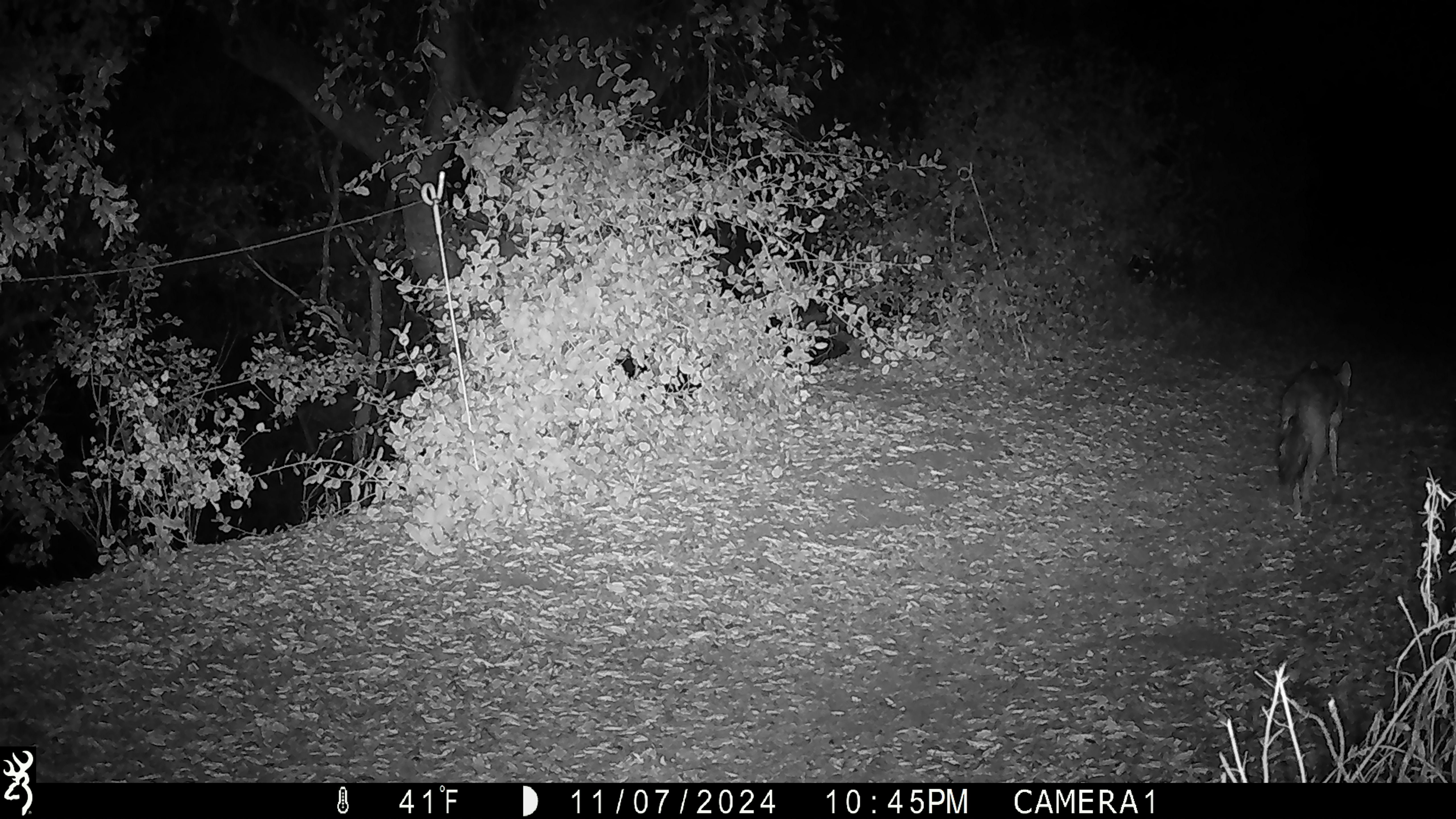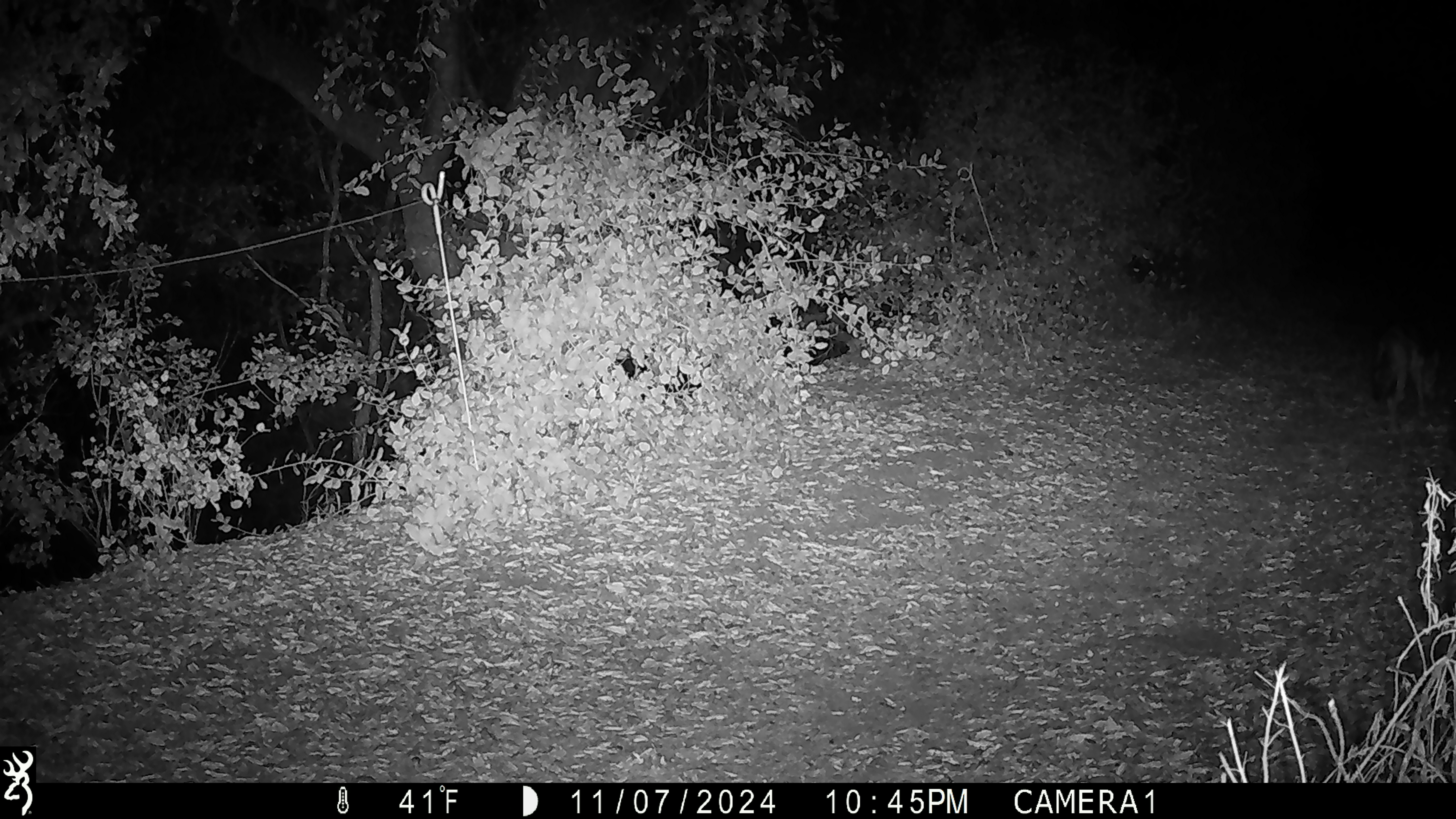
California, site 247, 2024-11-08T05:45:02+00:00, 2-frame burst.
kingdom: Animalia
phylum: Chordata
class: Mammalia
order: Carnivora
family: Canidae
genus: Canis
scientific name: Canis latrans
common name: coyote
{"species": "coyote (Canis latrans)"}